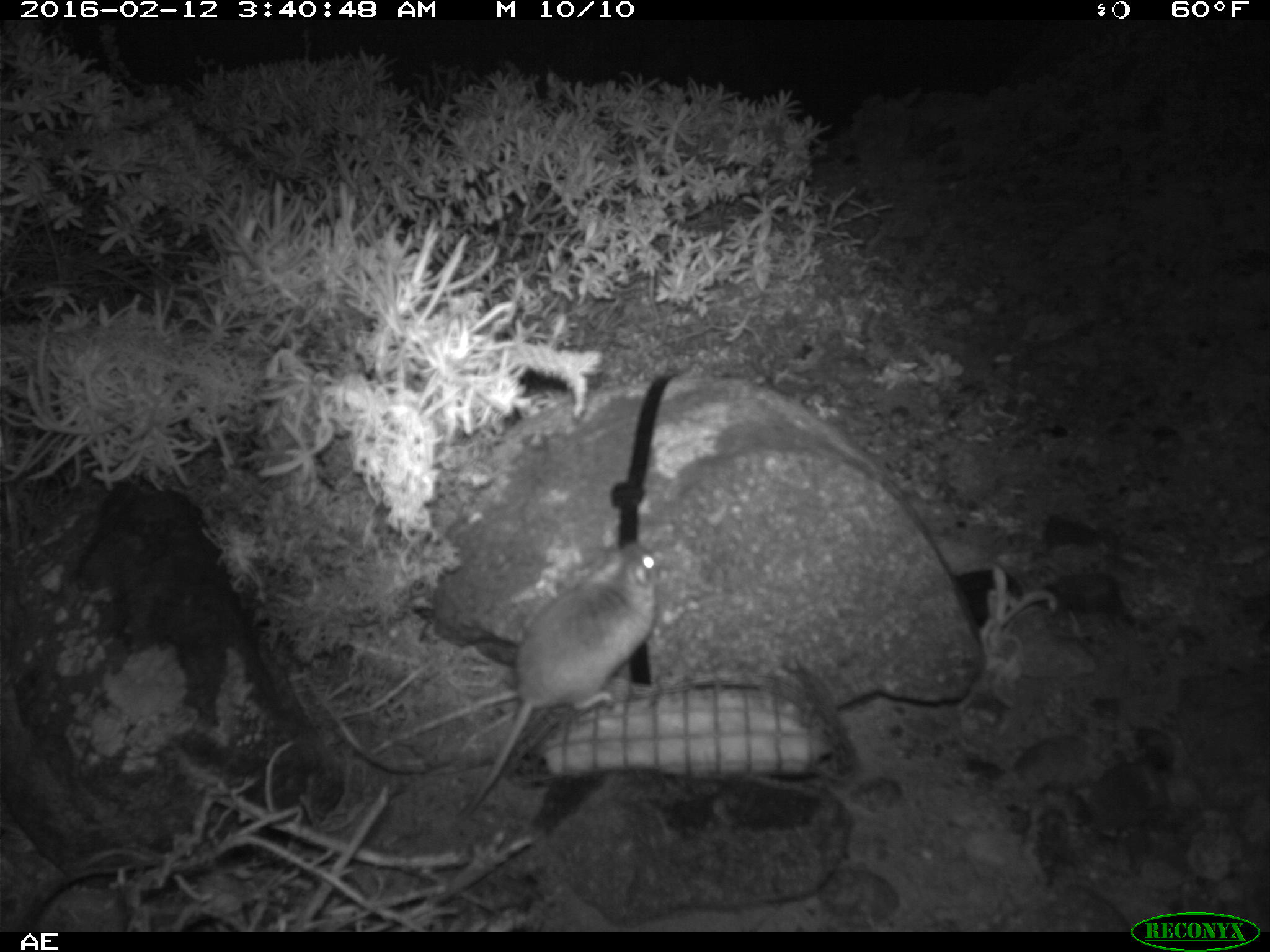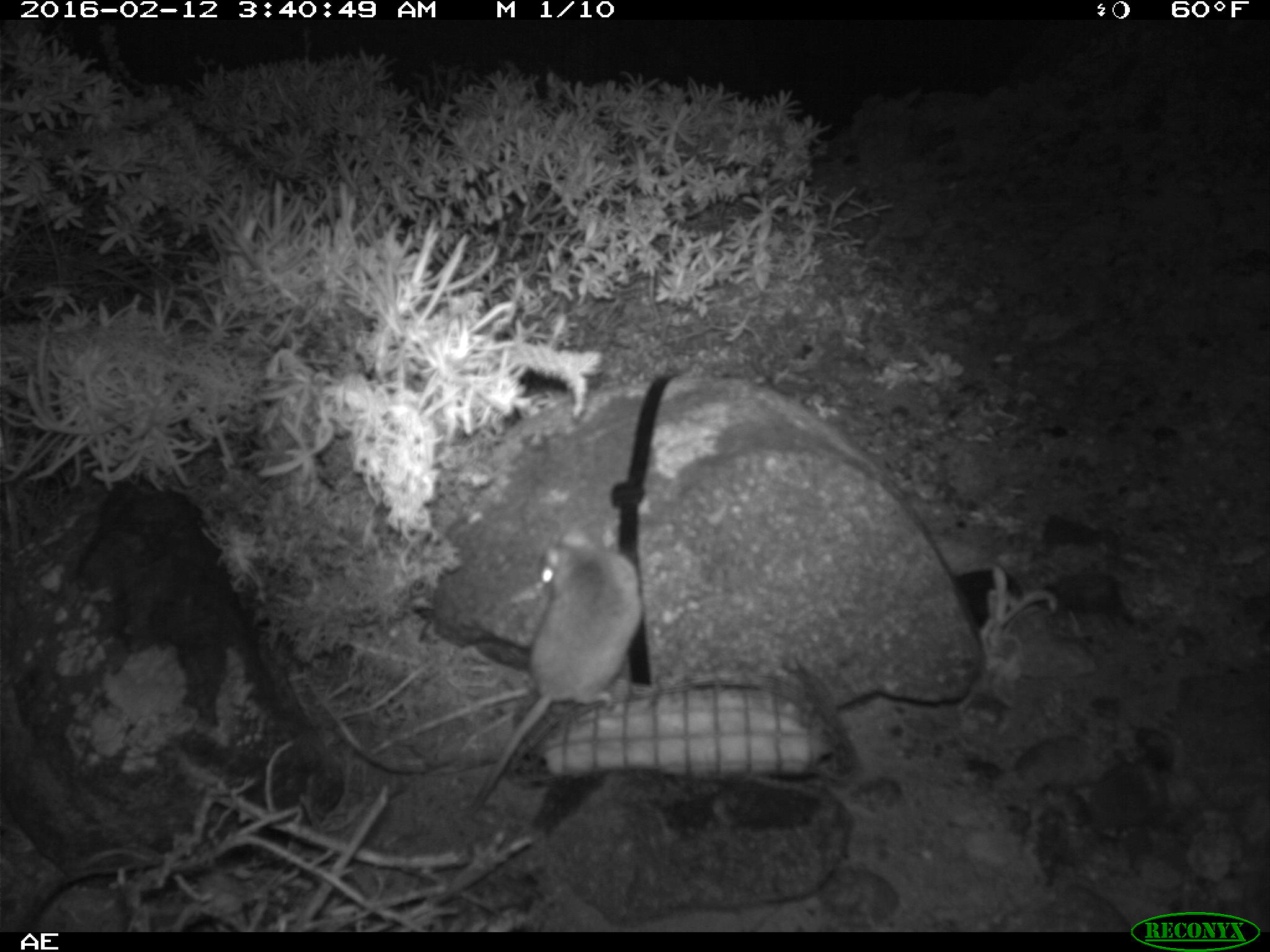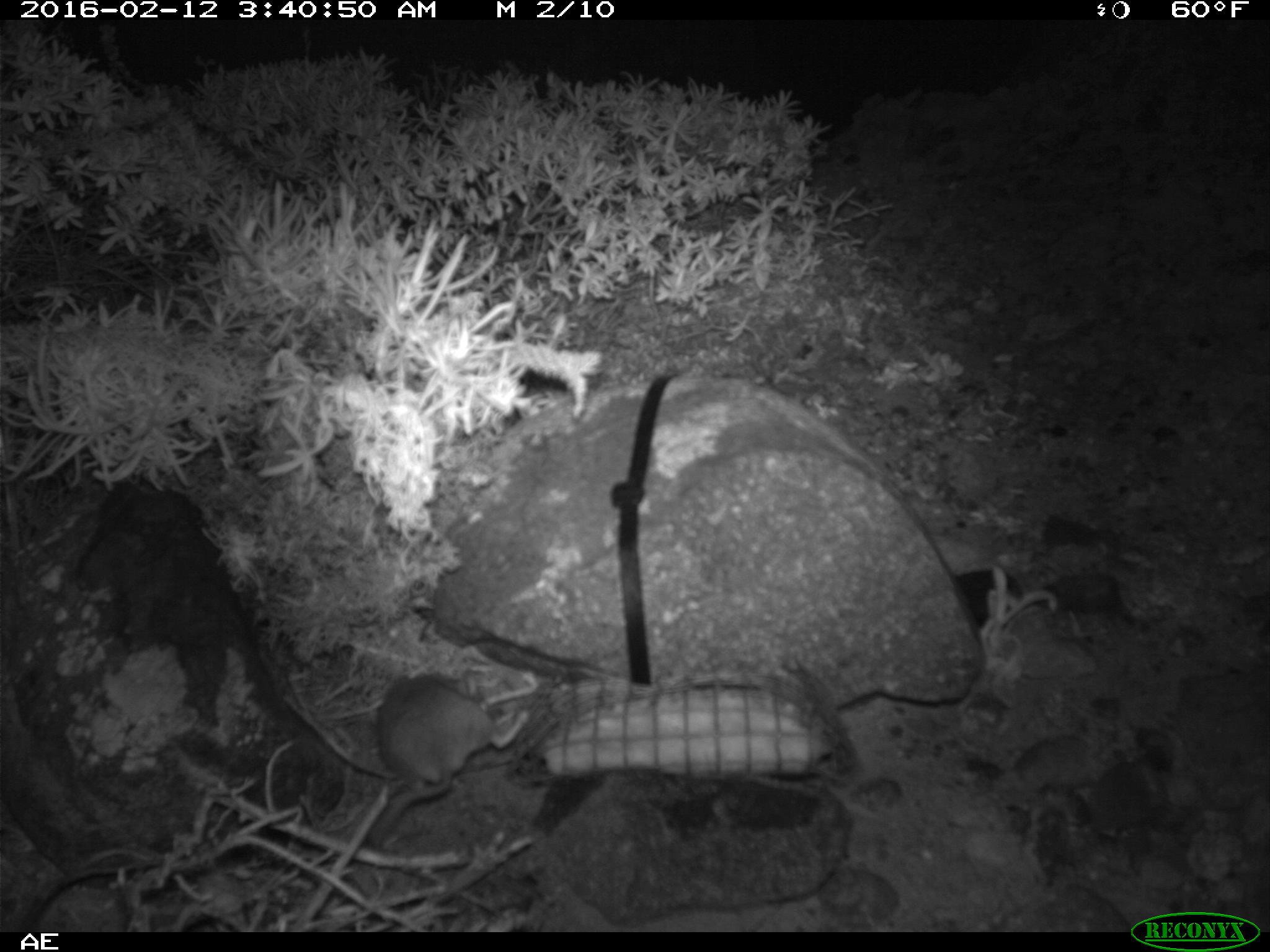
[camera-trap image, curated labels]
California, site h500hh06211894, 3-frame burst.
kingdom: Animalia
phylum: Chordata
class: Mammalia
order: Rodentia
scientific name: Rodentia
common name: rodent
Rodent (Rodentia).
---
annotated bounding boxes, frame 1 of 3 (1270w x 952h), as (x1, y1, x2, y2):
rodent: (455, 537, 662, 821)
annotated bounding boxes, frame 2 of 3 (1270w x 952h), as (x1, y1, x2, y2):
rodent: (464, 526, 639, 817)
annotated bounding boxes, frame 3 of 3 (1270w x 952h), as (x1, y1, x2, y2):
rodent: (363, 671, 530, 850)